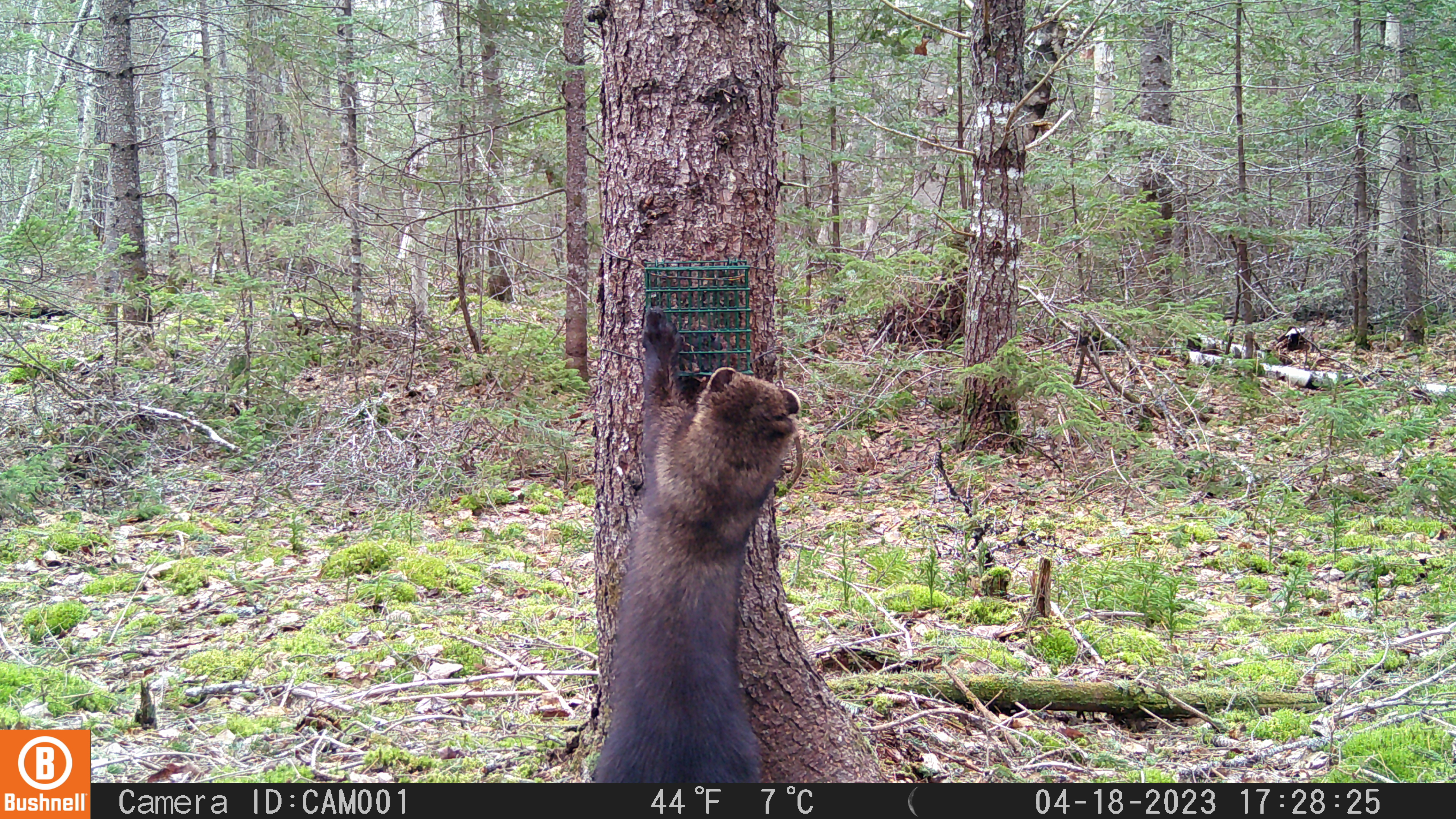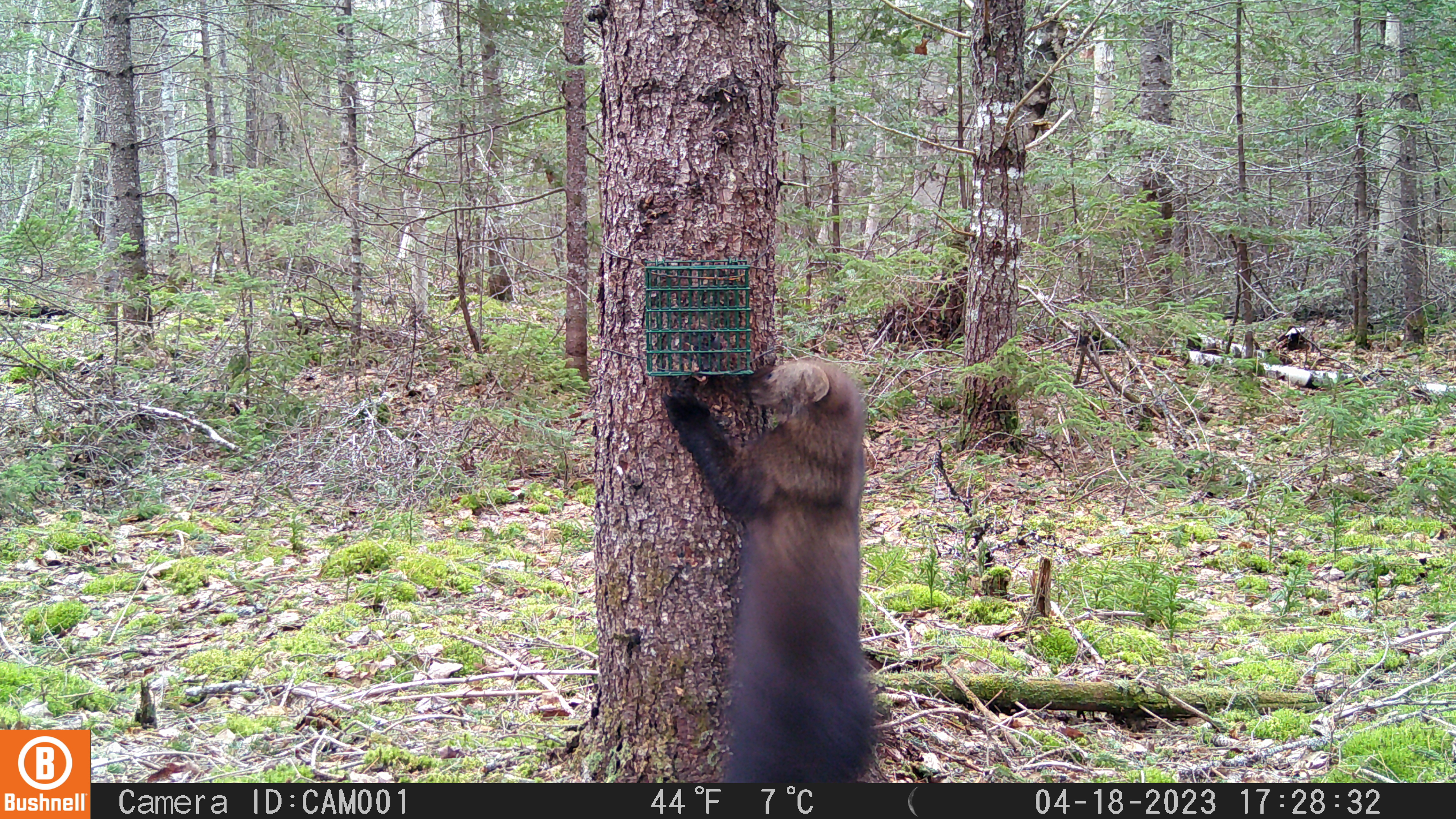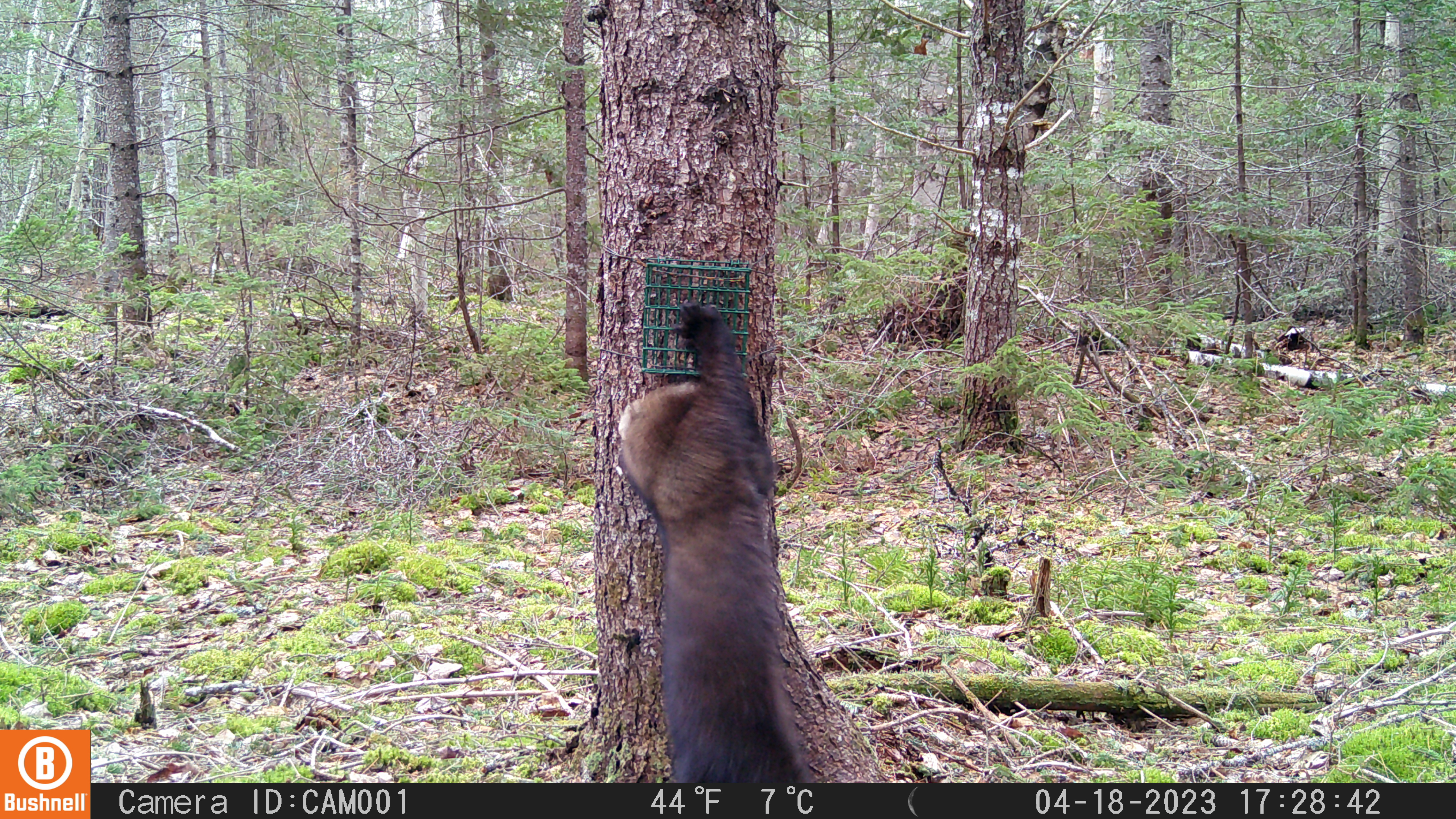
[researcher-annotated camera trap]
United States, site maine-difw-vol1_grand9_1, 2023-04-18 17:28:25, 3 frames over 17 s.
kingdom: Animalia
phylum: Chordata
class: Mammalia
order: Carnivora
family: Mustelidae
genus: Pekania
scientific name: Pekania pennanti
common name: fisher